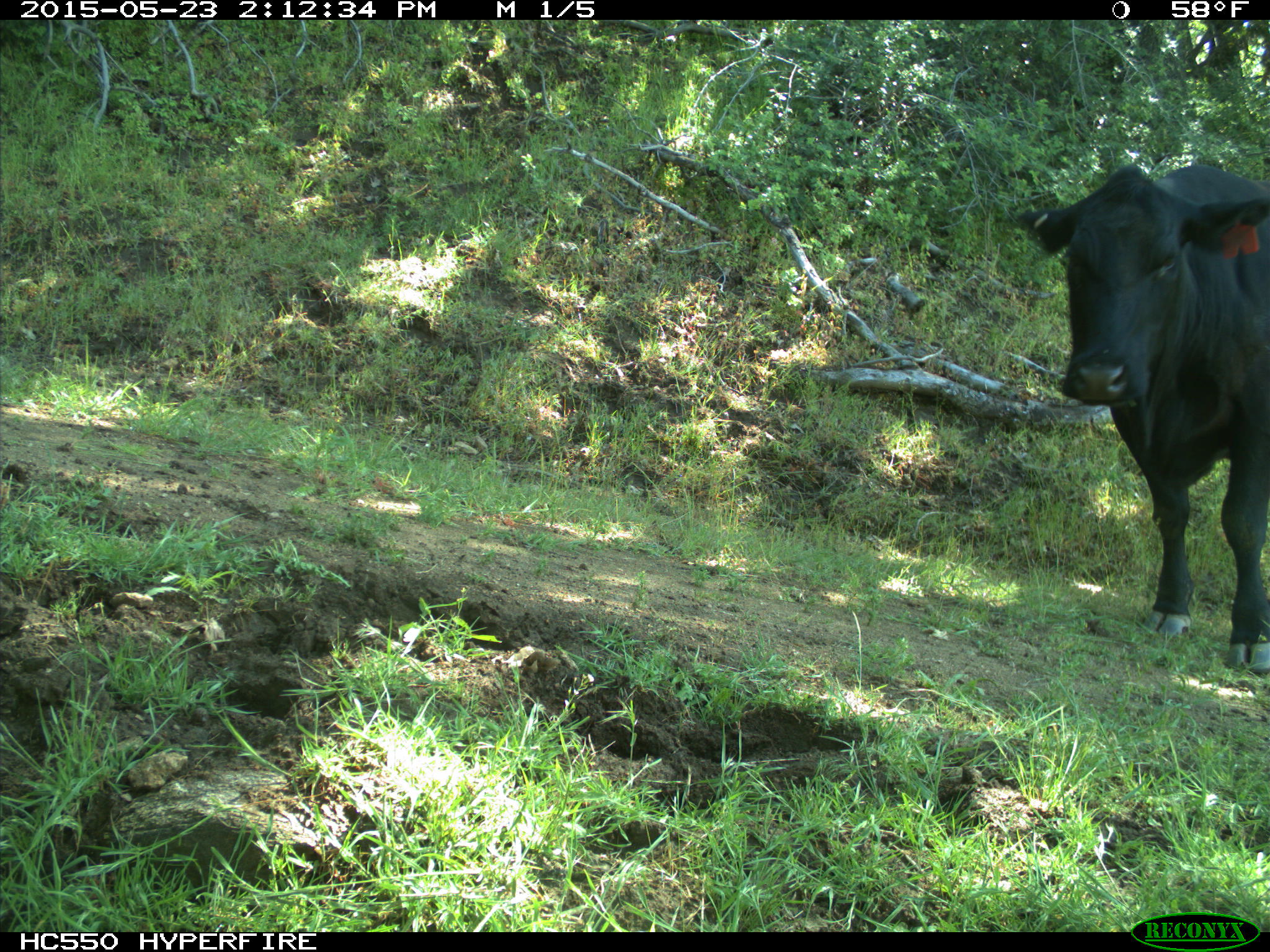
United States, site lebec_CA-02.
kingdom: Animalia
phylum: Chordata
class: Mammalia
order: Artiodactyla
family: Bovidae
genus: Bos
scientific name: Bos taurus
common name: domestic cow